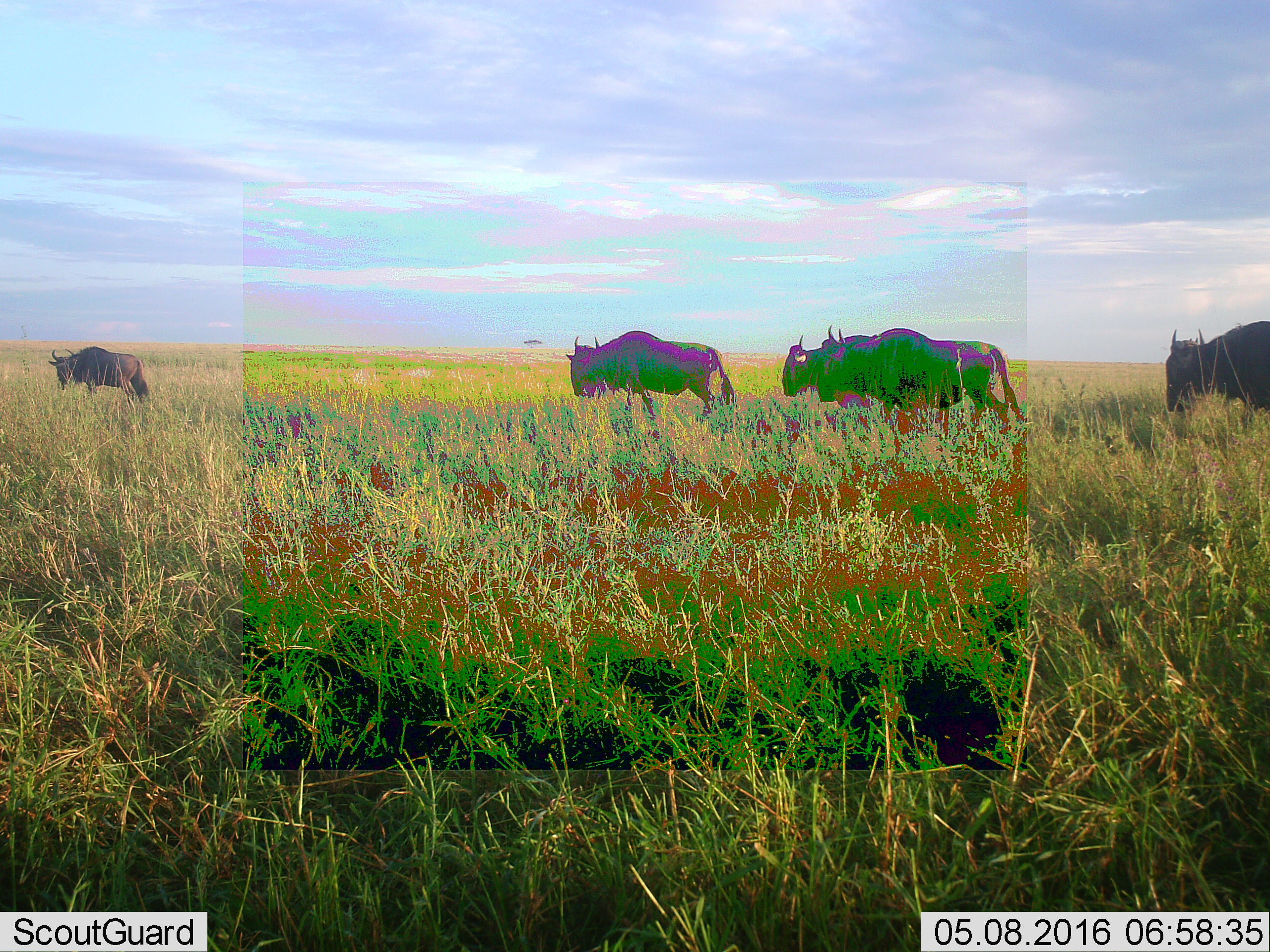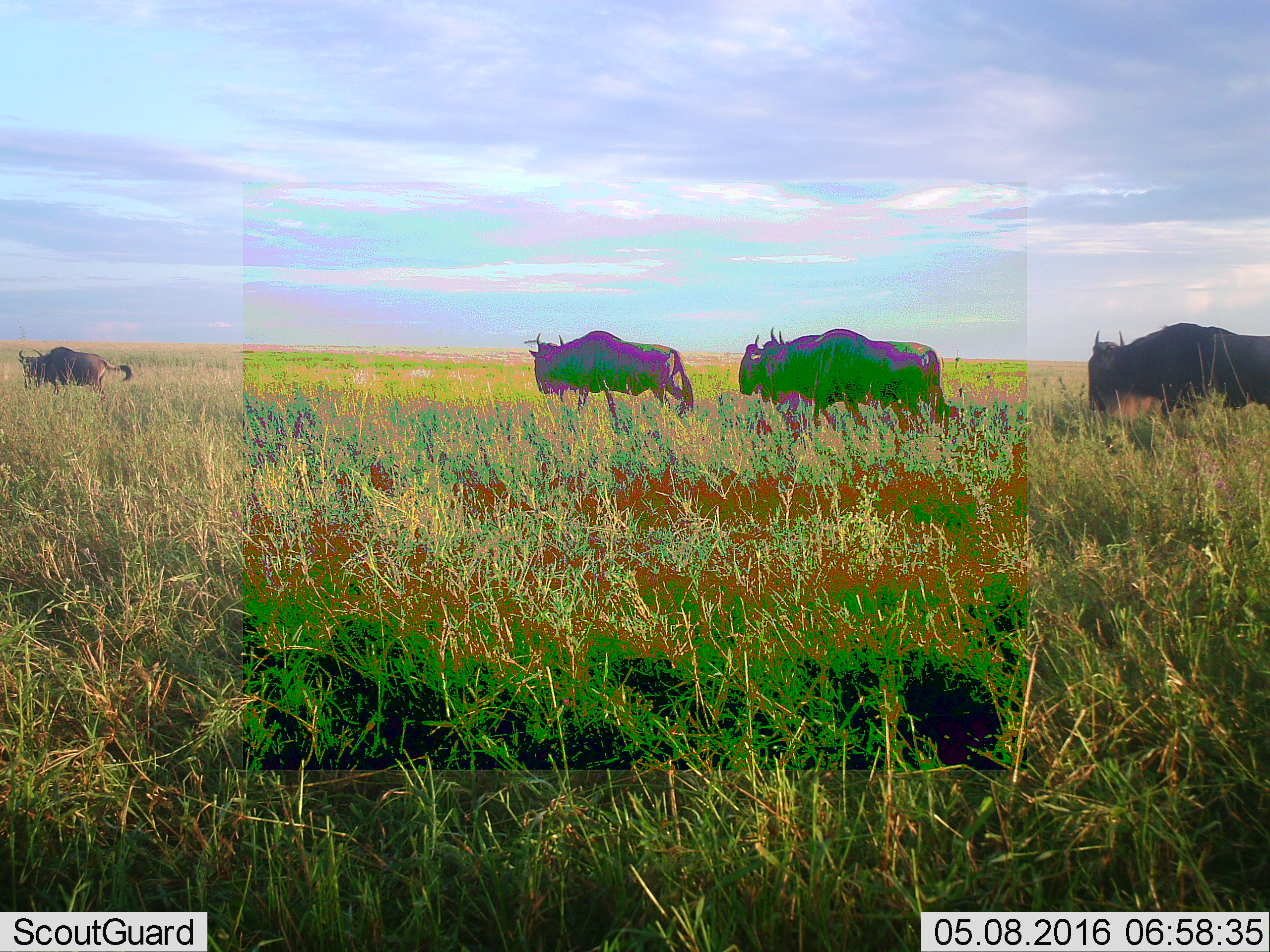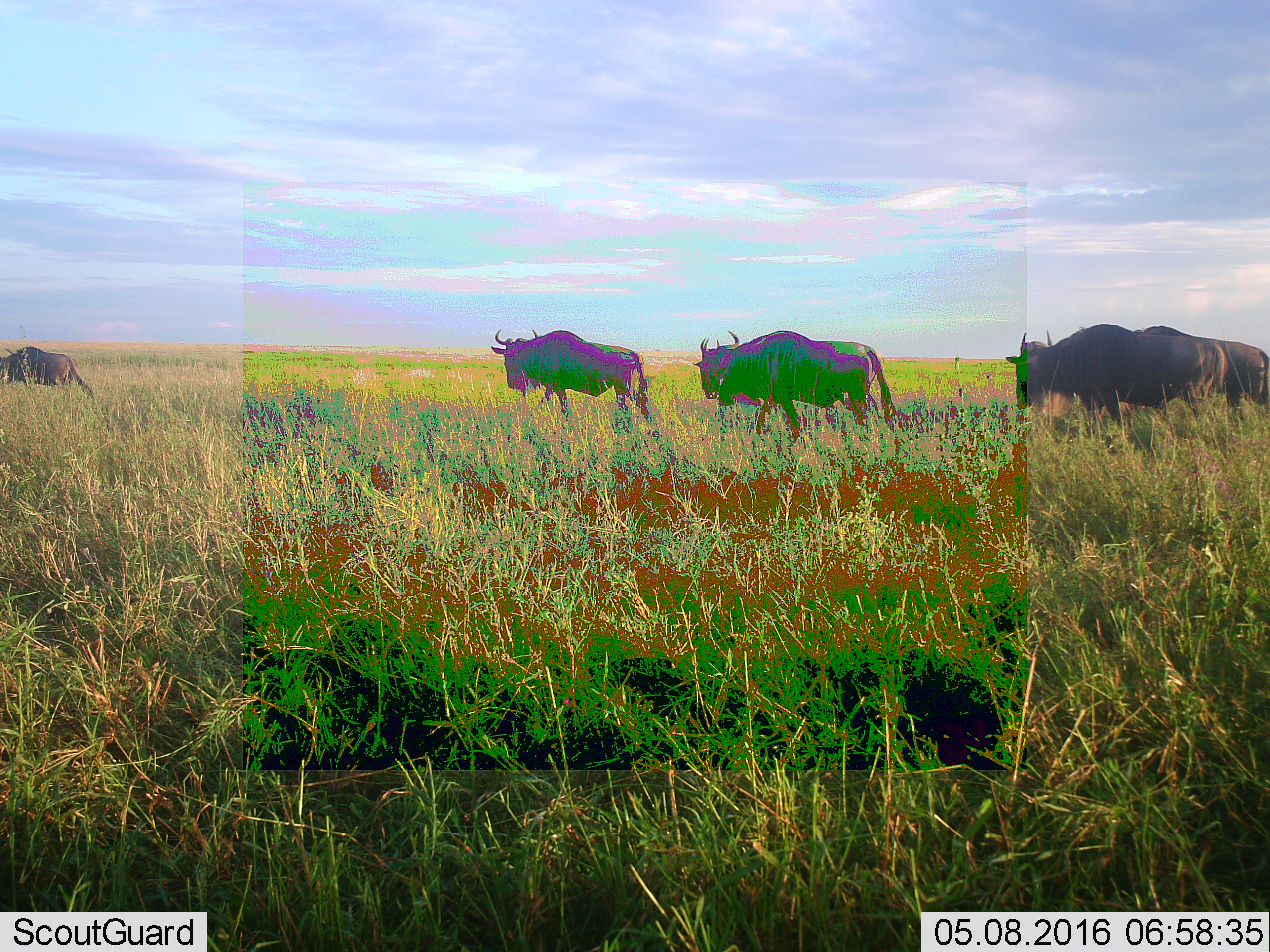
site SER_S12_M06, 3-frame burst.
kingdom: Animalia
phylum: Chordata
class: Mammalia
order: Artiodactyla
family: Bovidae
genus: Connochaetes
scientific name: Connochaetes taurinus taurinus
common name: blue wildebeest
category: wildebeestblue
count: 6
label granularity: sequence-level